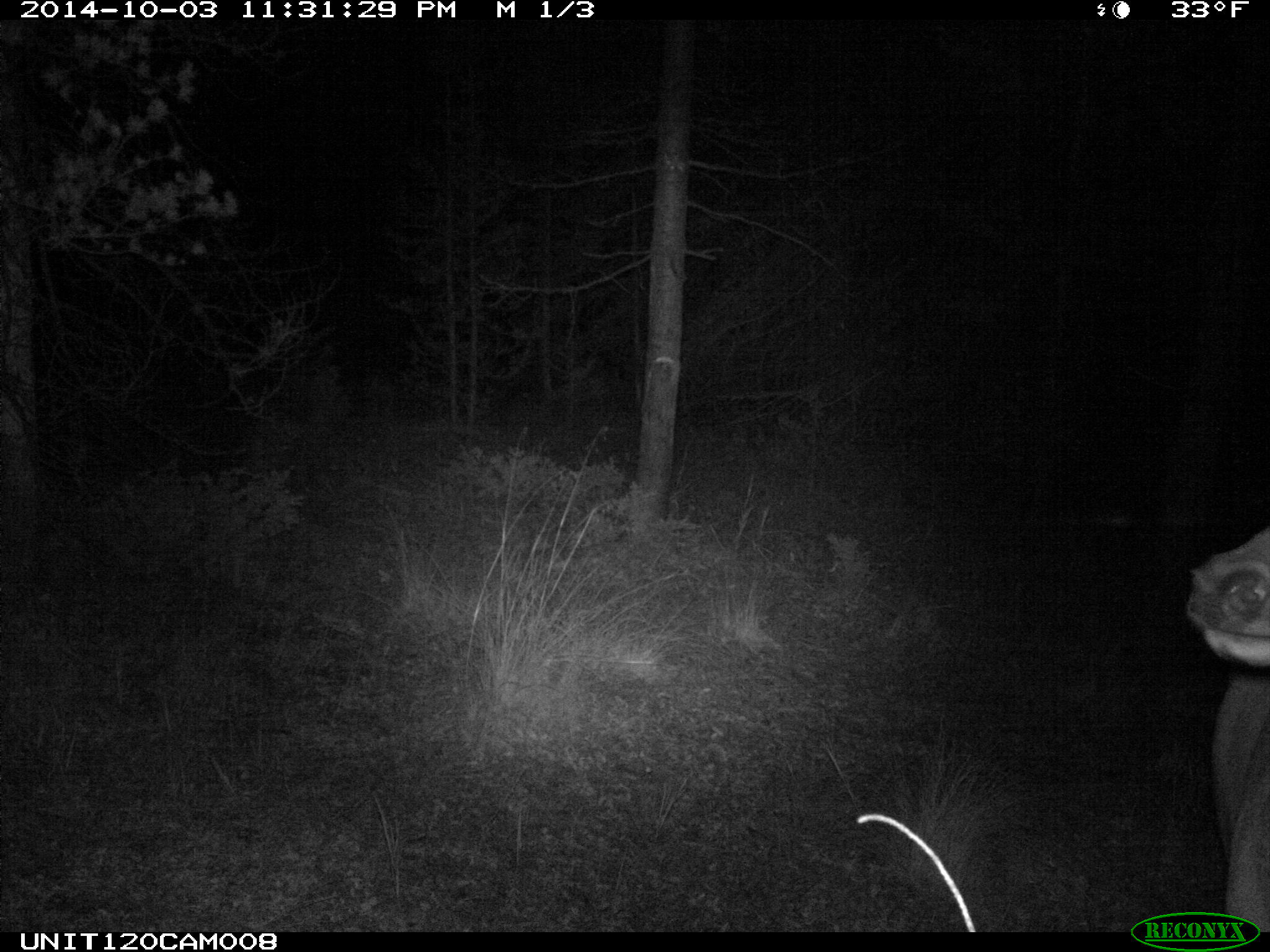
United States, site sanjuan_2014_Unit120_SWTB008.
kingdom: Animalia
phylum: Chordata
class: Mammalia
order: Artiodactyla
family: Cervidae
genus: Cervus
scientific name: Cervus elaphus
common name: red deer